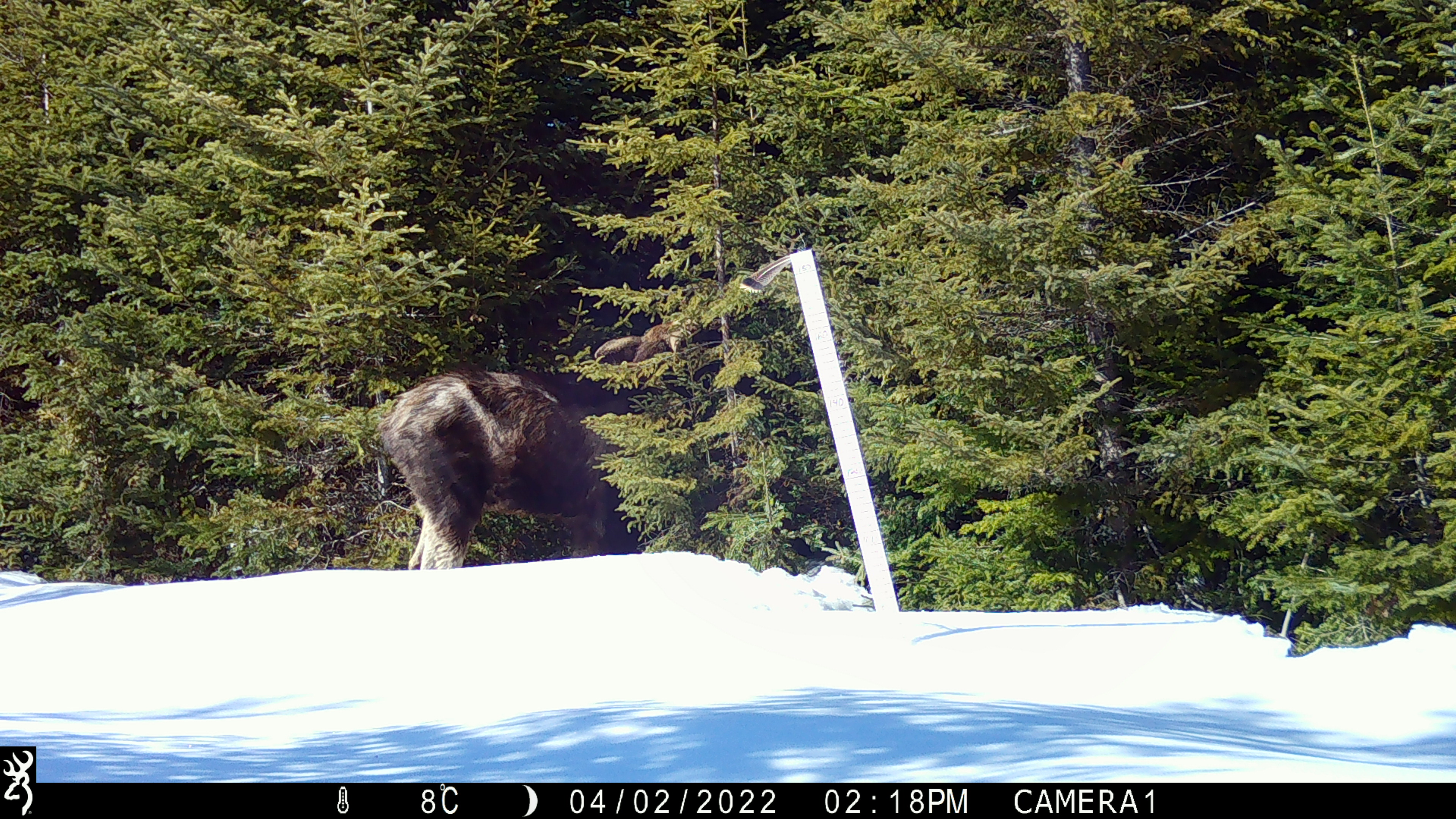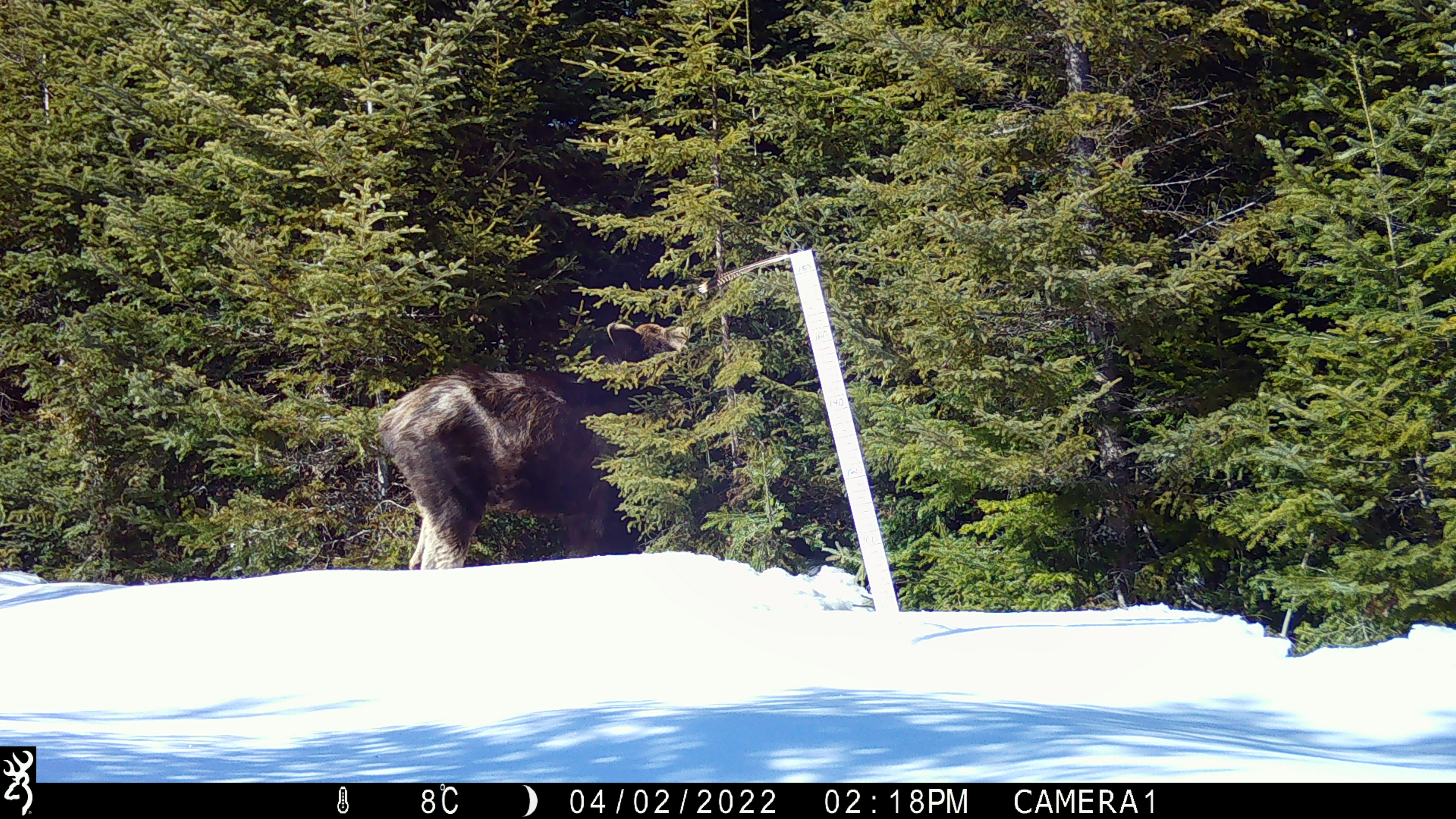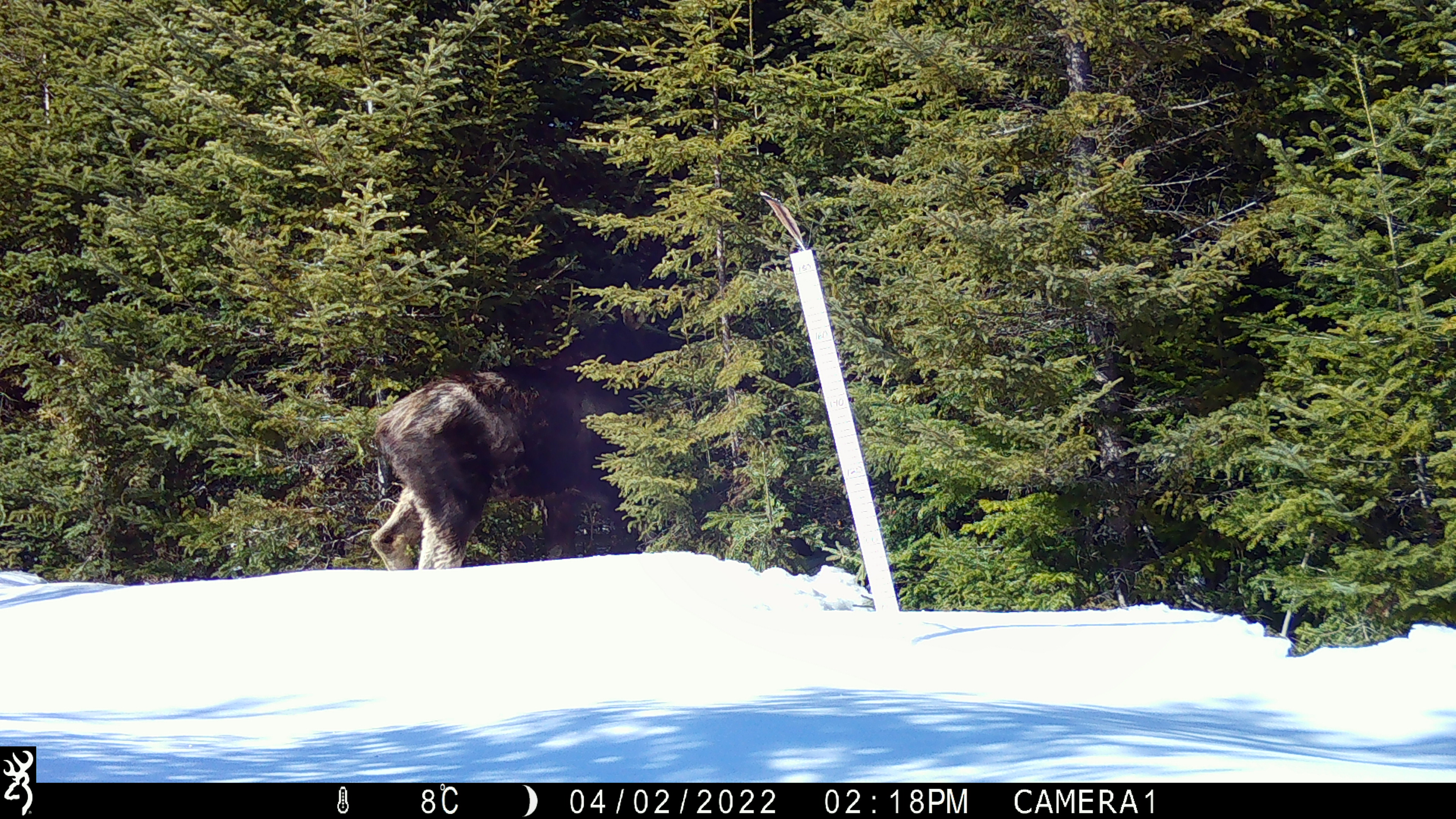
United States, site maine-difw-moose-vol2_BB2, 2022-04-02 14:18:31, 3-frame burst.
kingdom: Animalia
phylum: Chordata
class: Mammalia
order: Artiodactyla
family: Cervidae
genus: Alces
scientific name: Alces alces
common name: moose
Moose (Alces alces).